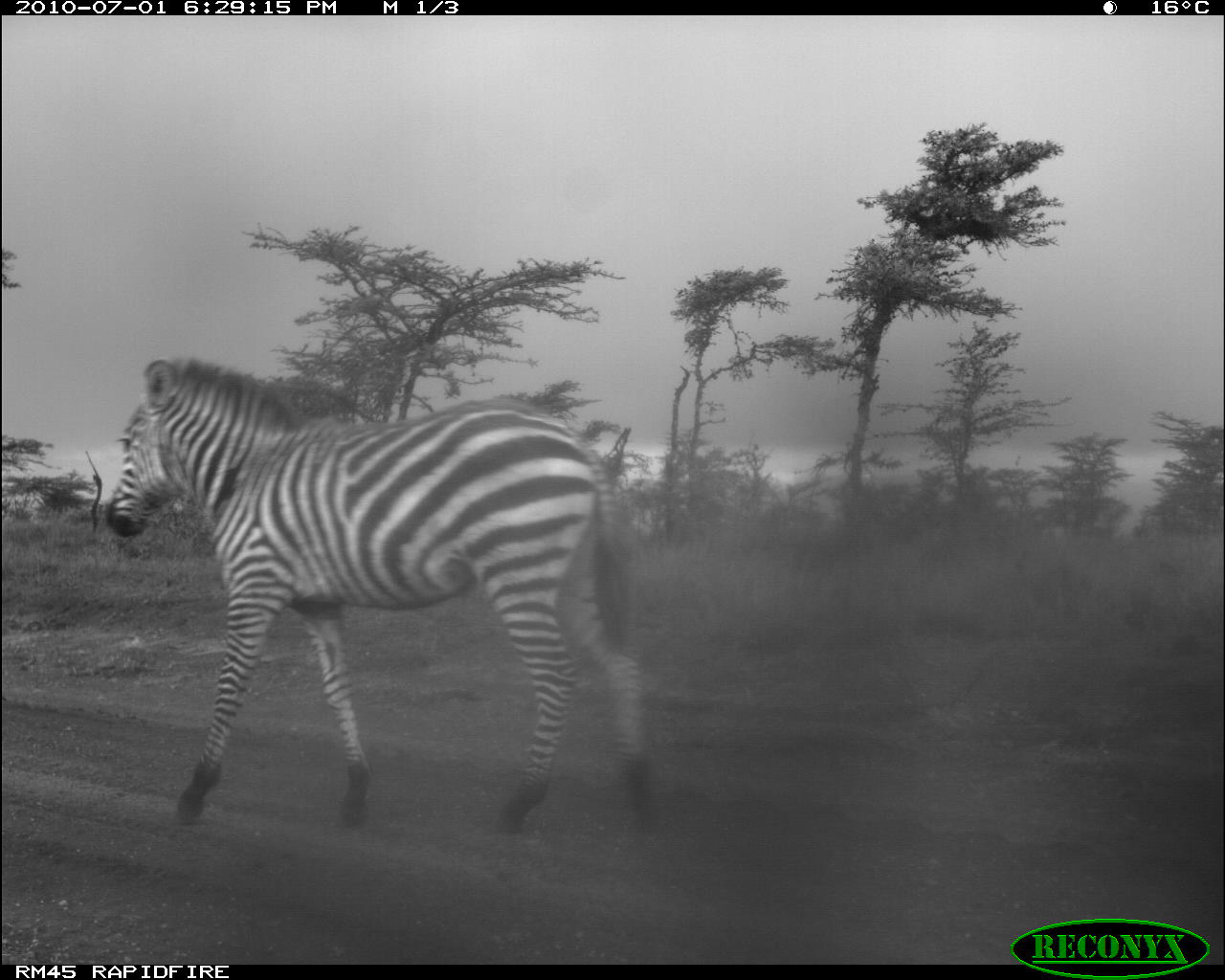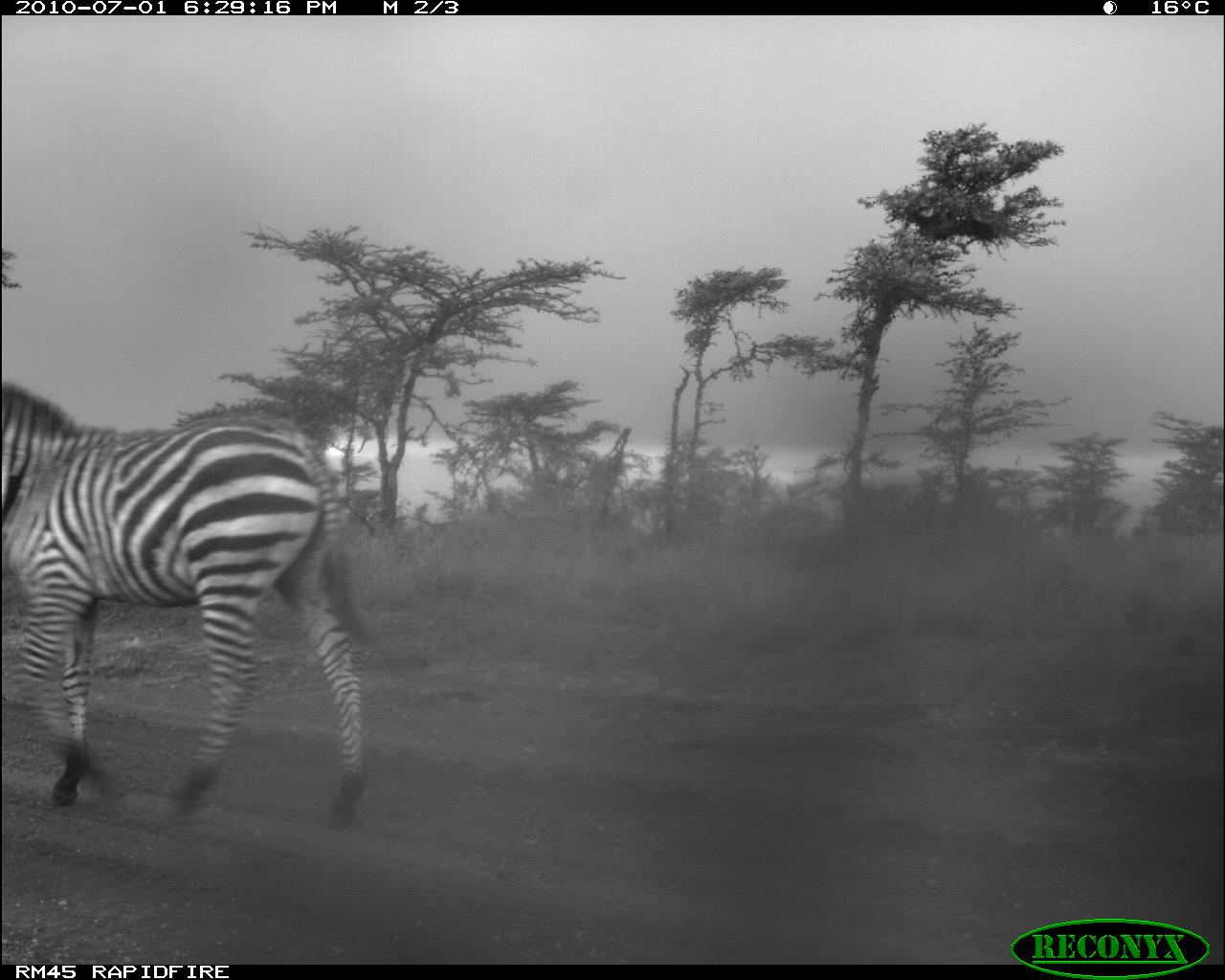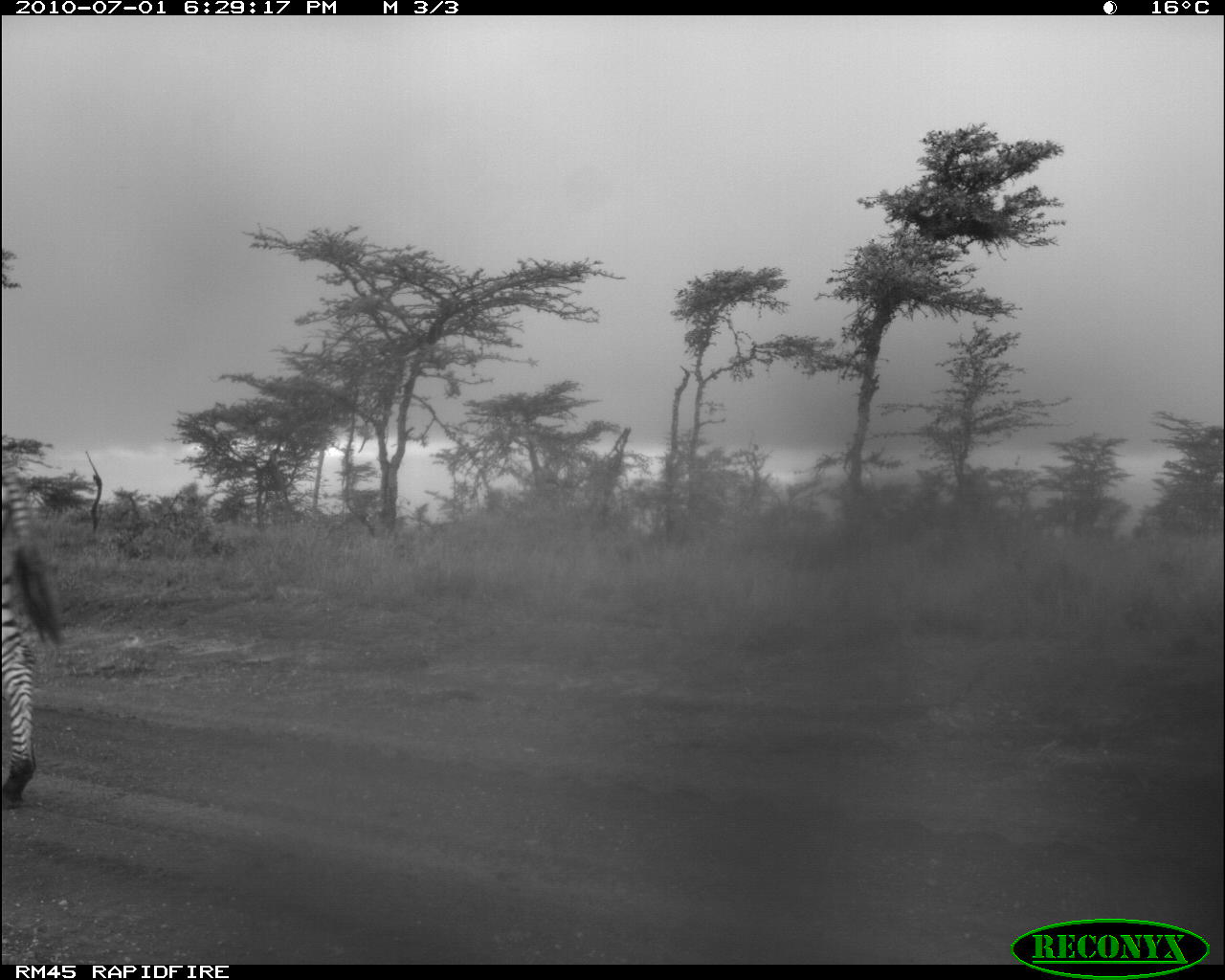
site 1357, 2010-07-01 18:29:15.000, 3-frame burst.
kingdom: Animalia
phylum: Chordata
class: Mammalia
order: Perissodactyla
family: Equidae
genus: Equus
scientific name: Equus quagga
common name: plains zebra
Equus quagga (plains zebra), count 1.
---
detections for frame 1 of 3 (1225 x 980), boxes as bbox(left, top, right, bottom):
equus quagga: bbox(104, 357, 661, 839)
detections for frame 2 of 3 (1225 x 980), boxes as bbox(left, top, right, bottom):
equus quagga: bbox(0, 372, 378, 831)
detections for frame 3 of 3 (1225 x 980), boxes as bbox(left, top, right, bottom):
equus quagga: bbox(0, 452, 69, 812)